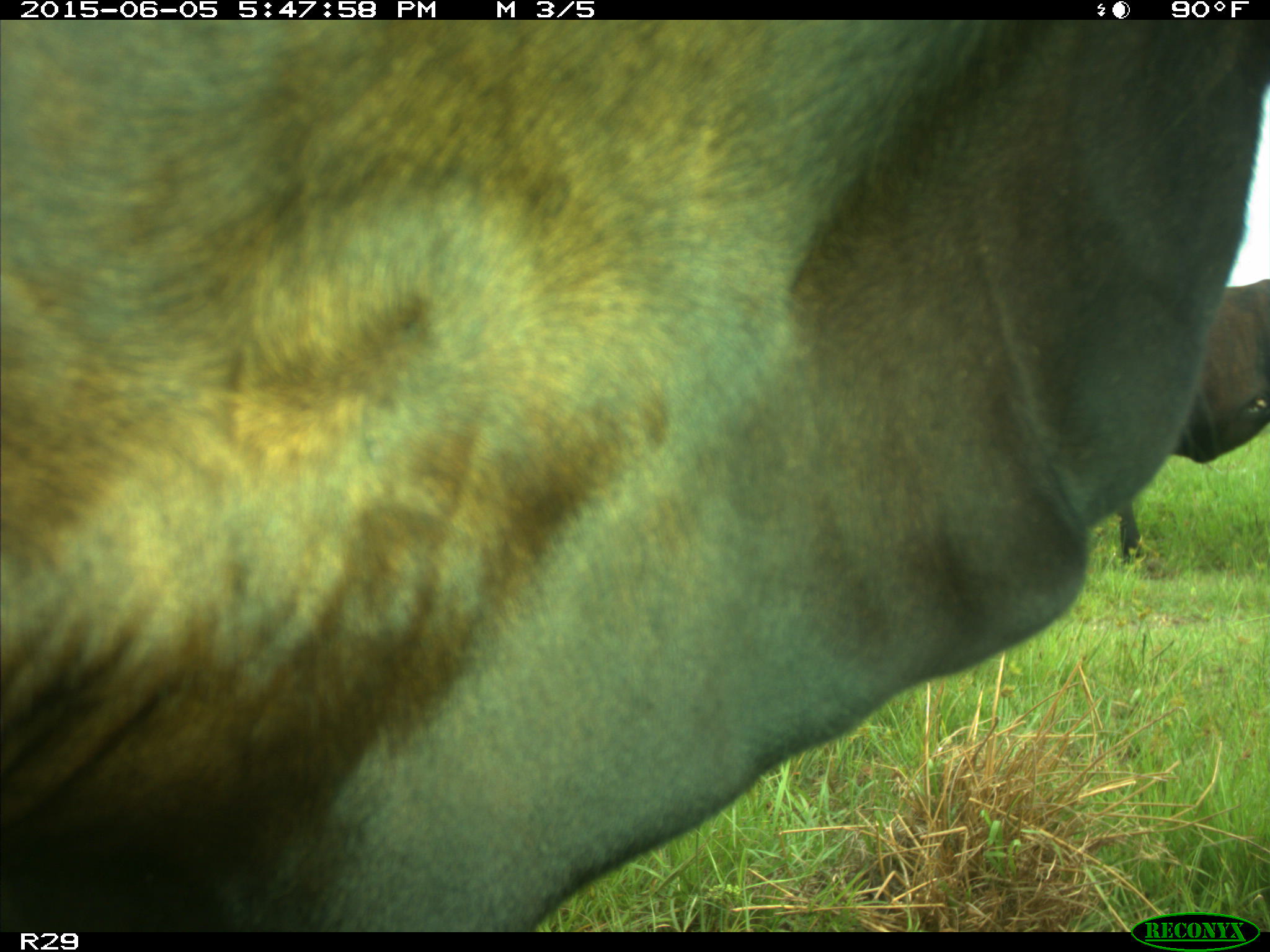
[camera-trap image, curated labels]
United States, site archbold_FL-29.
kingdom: Animalia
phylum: Chordata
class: Mammalia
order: Artiodactyla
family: Bovidae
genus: Bos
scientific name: Bos taurus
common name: domestic cow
Bos taurus (domestic cow).